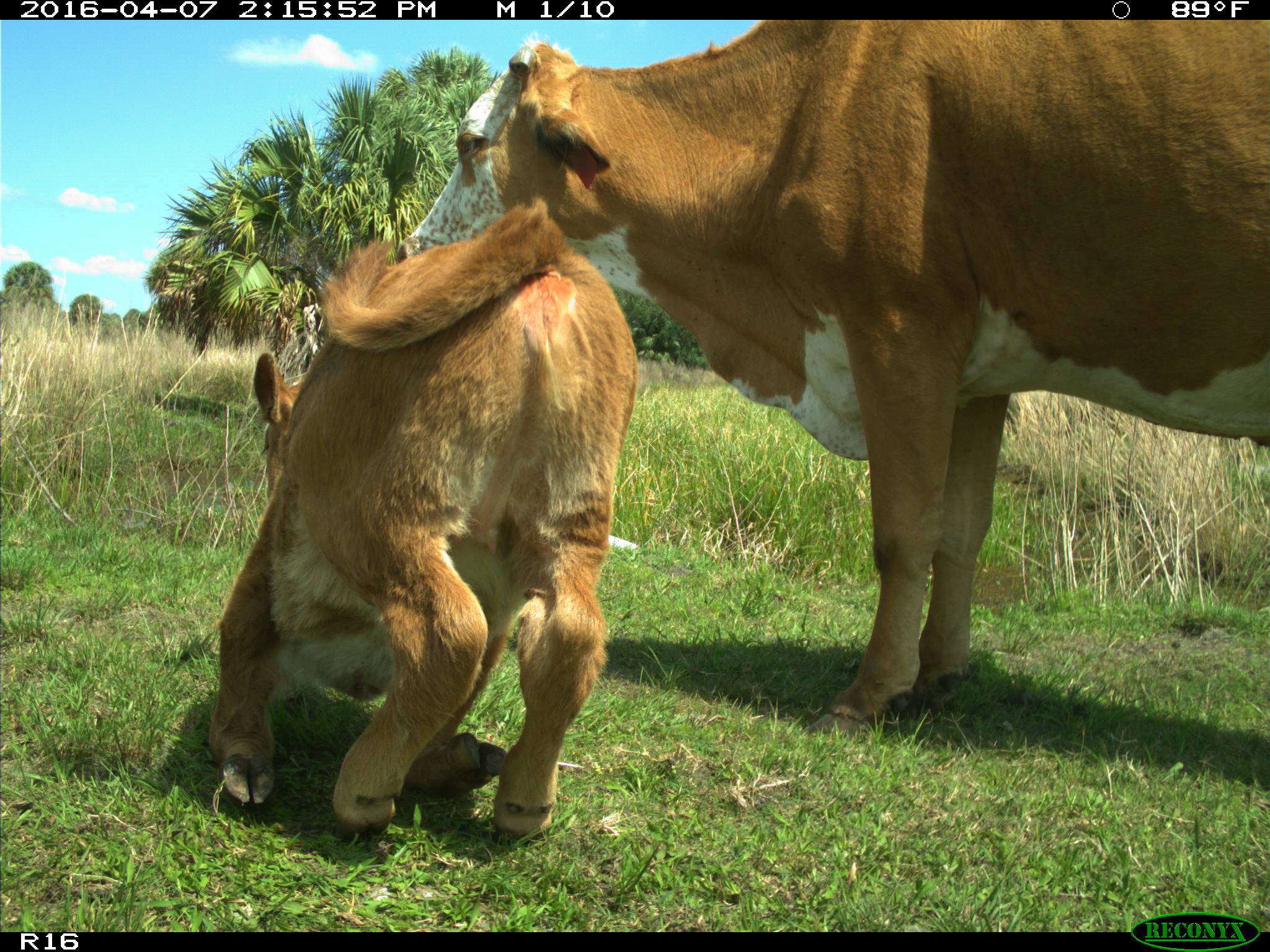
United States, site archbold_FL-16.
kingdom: Animalia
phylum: Chordata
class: Mammalia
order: Artiodactyla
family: Bovidae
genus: Bos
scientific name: Bos taurus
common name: domestic cow